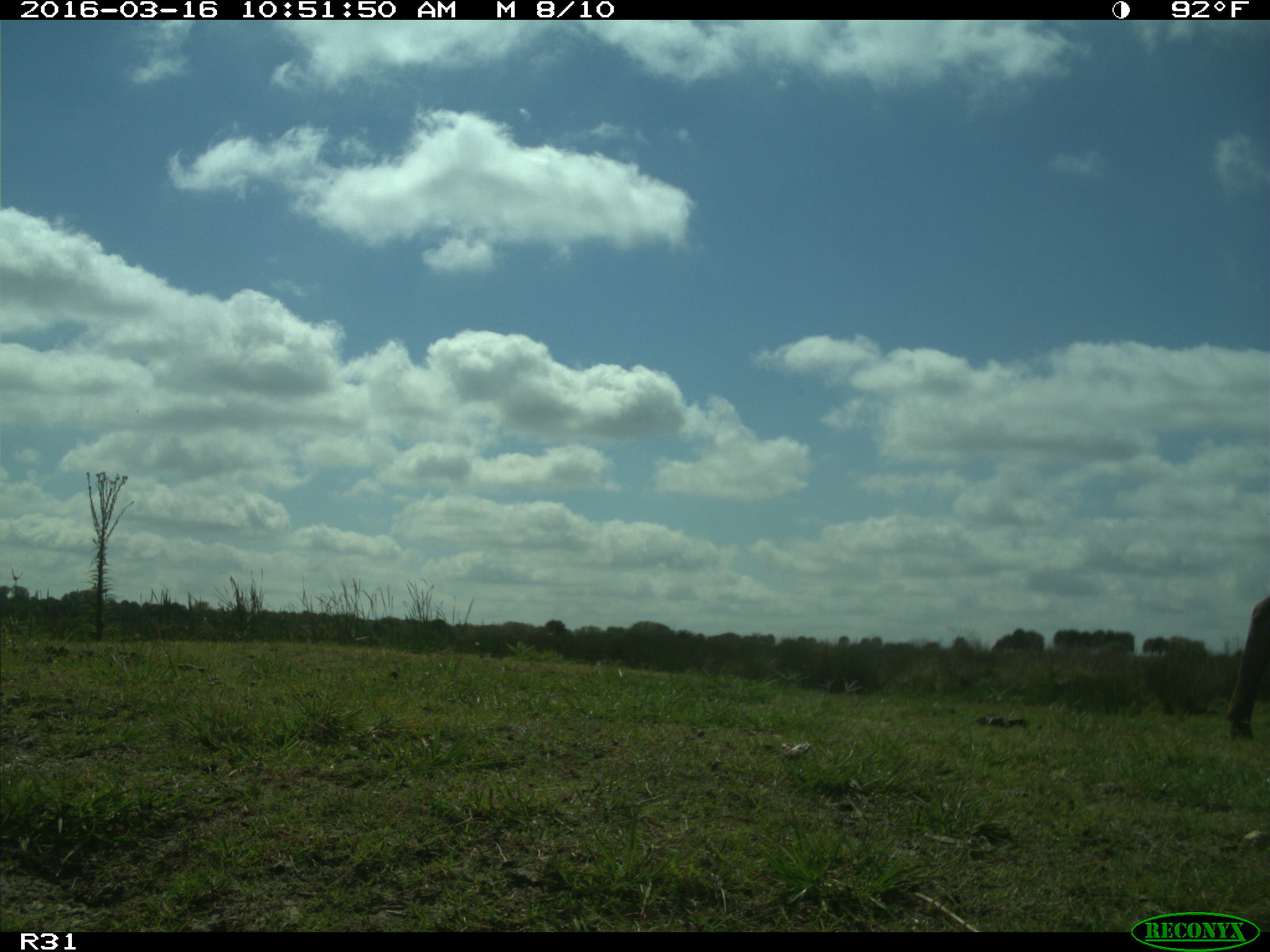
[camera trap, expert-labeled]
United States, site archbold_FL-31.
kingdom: Animalia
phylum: Chordata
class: Mammalia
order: Artiodactyla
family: Bovidae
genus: Bos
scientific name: Bos taurus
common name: domestic cow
Bos taurus (domestic cow).